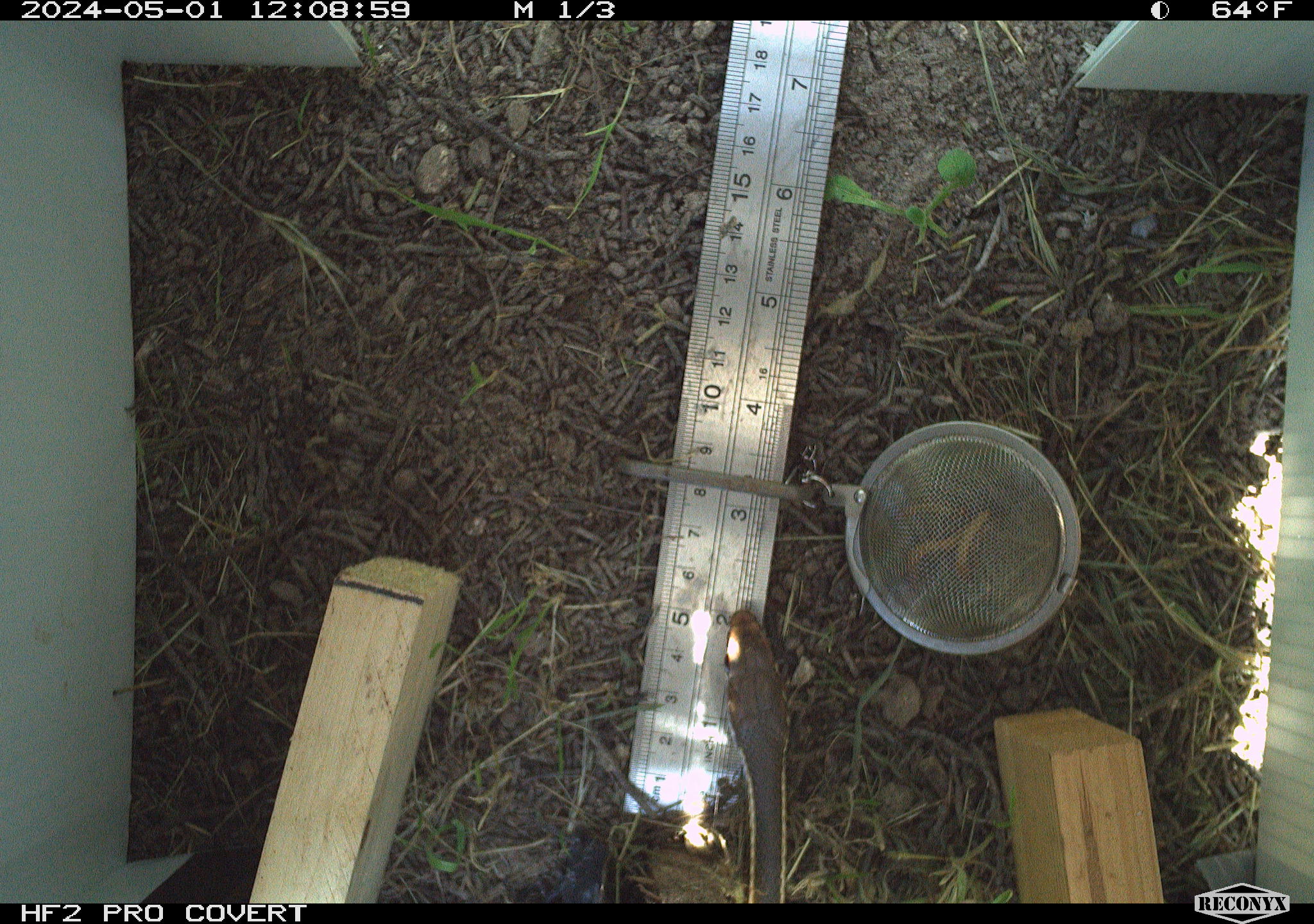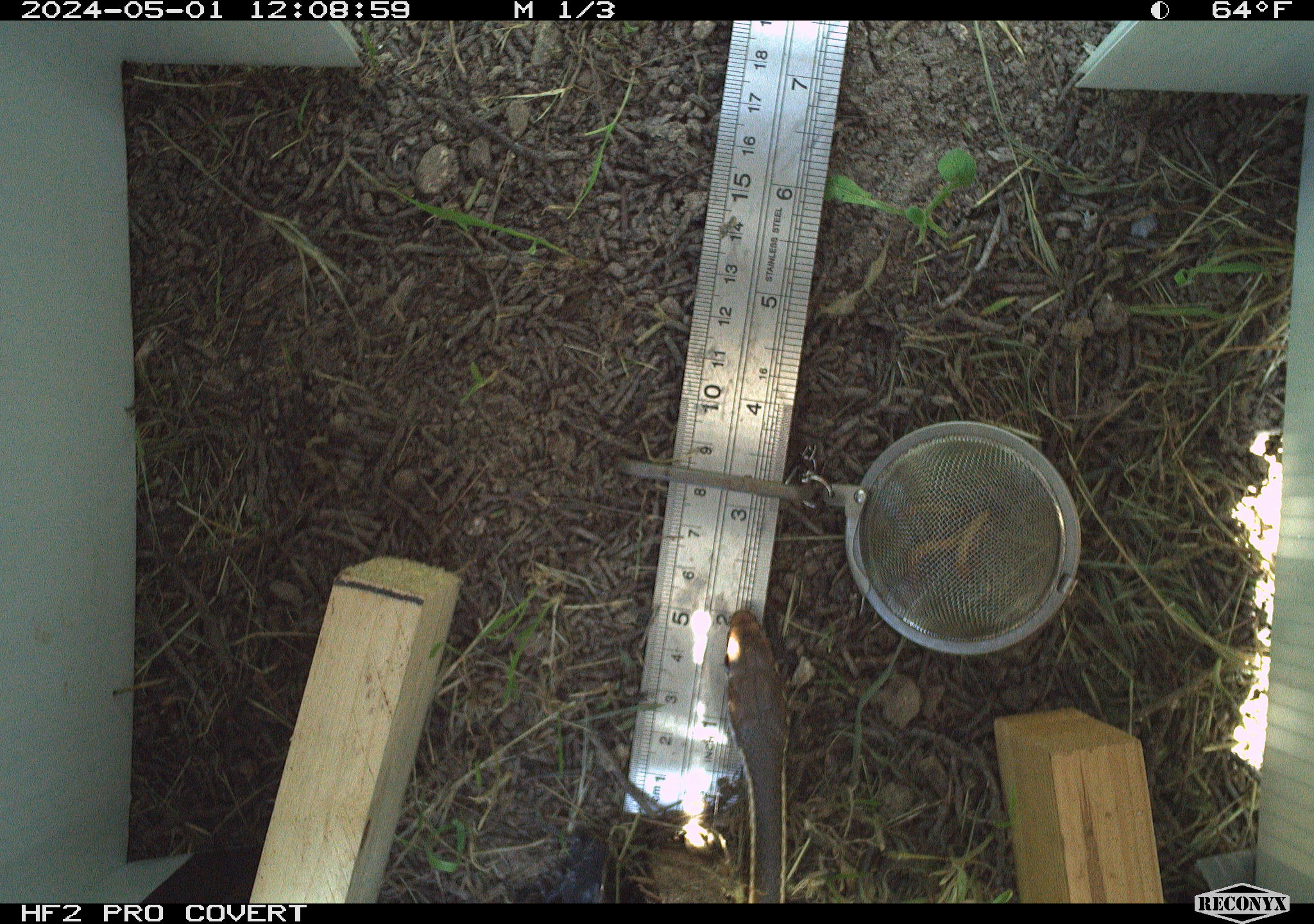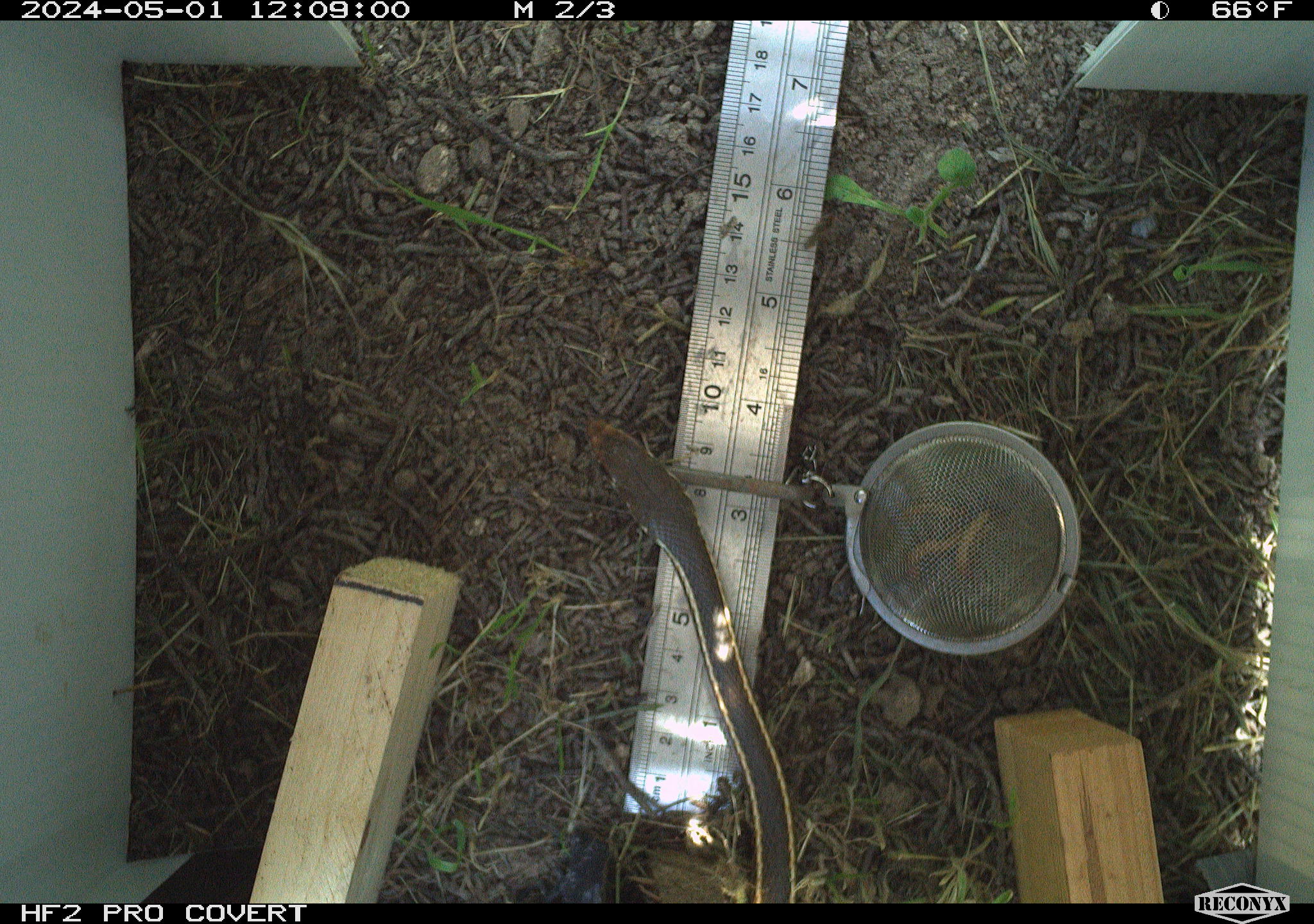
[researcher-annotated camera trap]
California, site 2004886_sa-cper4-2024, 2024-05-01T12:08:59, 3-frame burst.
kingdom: Animalia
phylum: Chordata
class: Reptilia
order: Squamata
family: Colubridae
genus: Thamnophis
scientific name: Thamnophis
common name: american gartersnakes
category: thamnophis species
Thamnophis species (american gartersnakes) (Thamnophis).